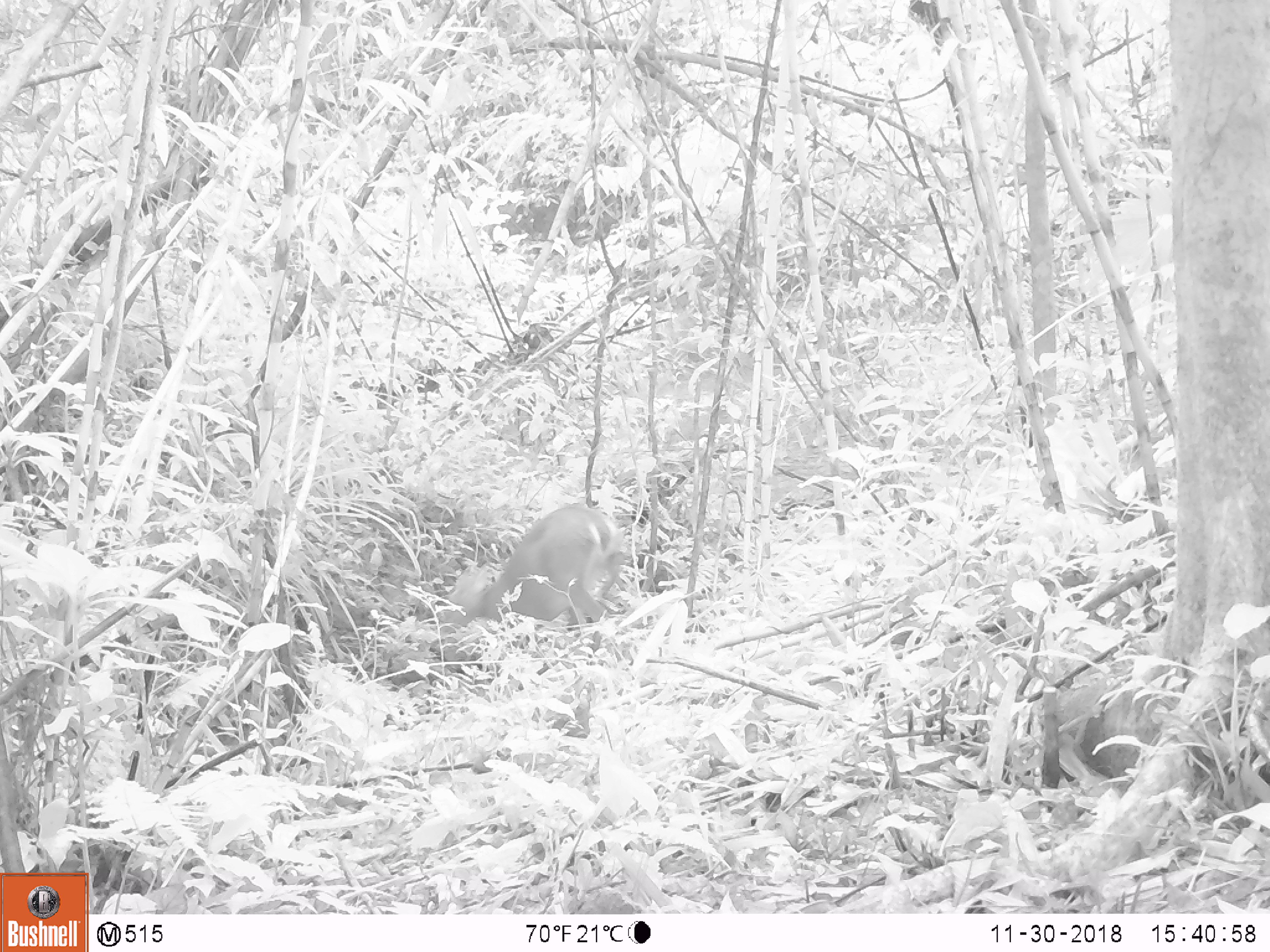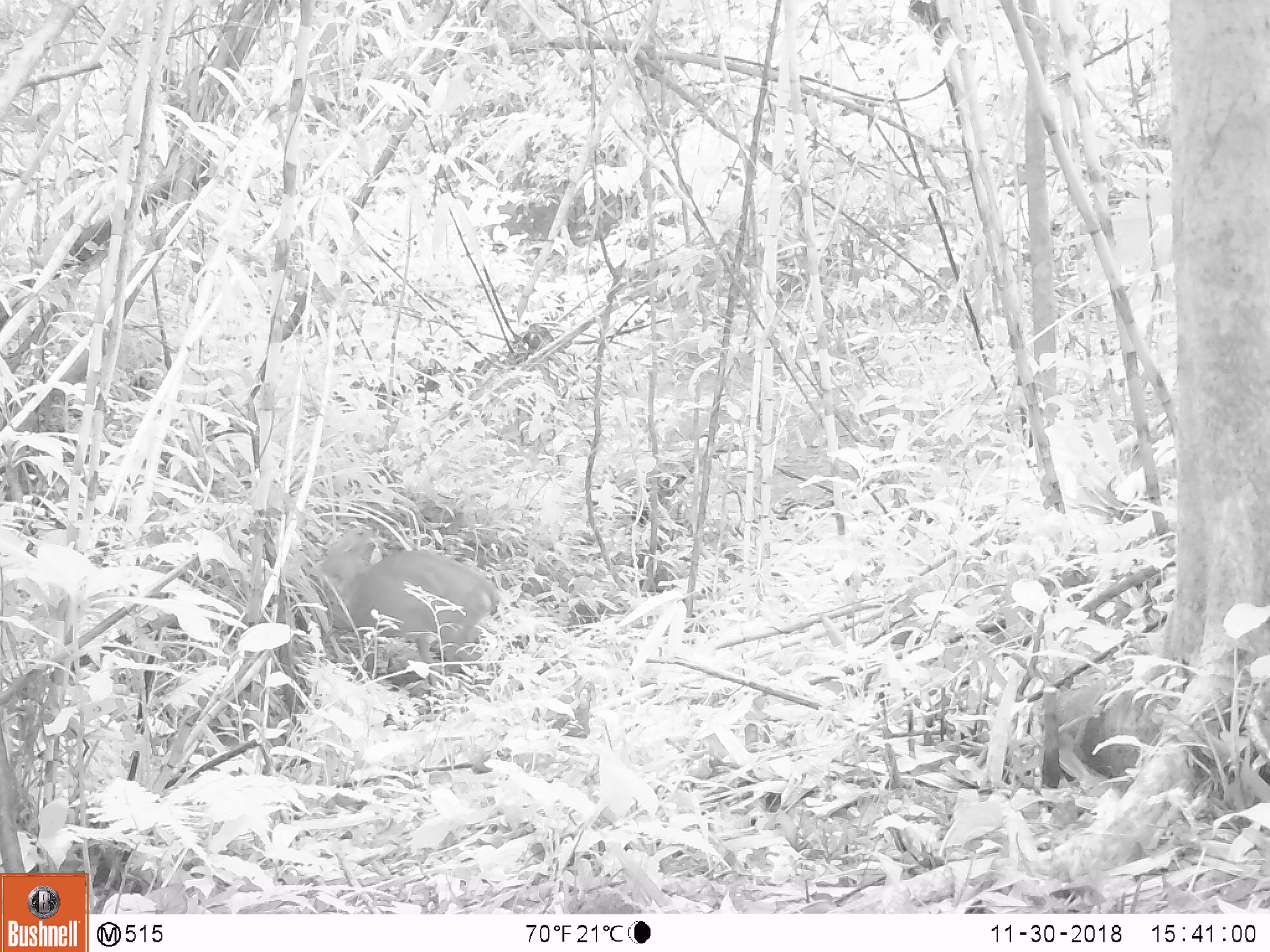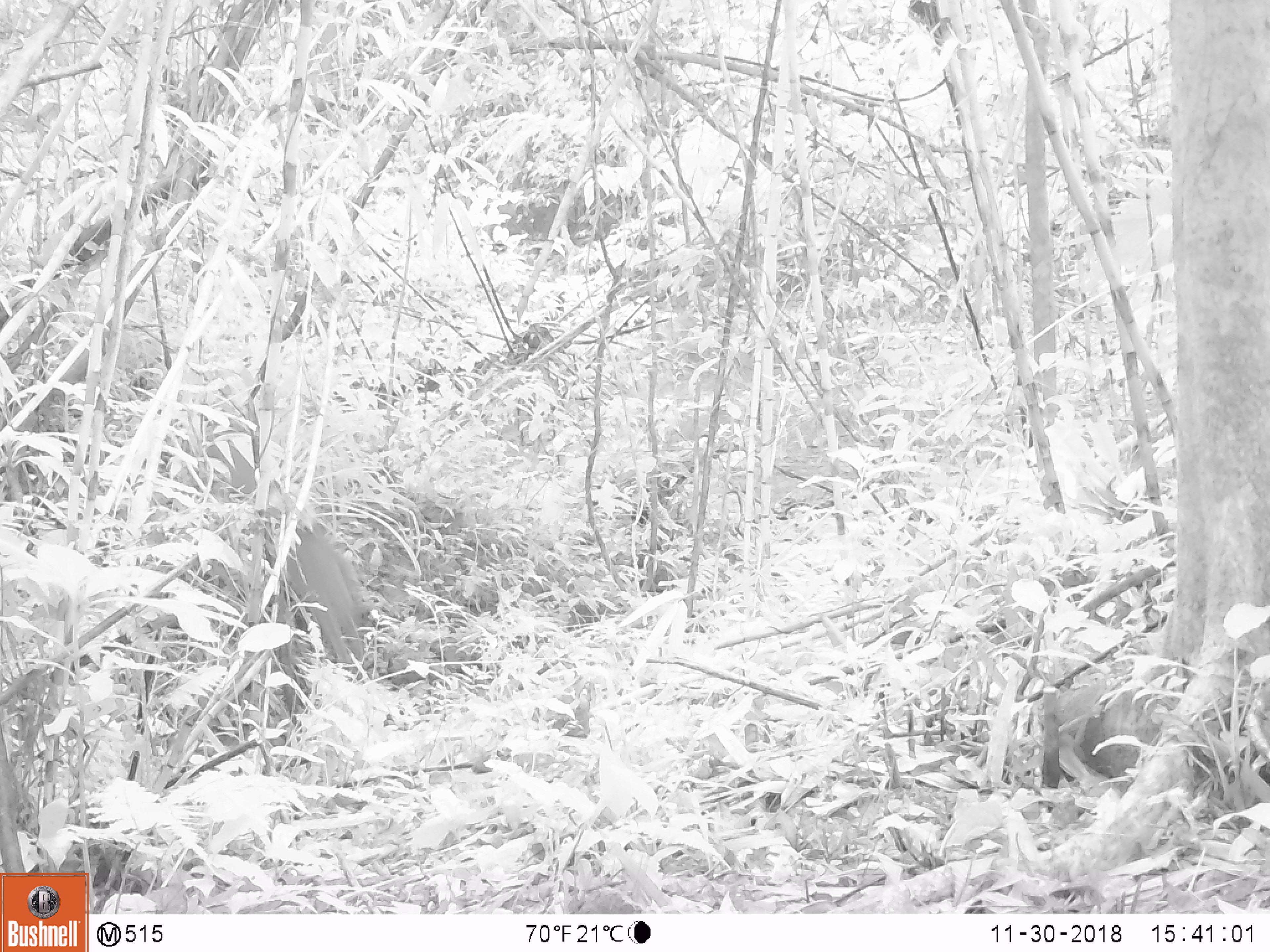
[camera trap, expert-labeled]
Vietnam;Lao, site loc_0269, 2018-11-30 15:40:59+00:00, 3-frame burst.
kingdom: Animalia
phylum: Chordata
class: Mammalia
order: Artiodactyla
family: Cervidae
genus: Muntiacus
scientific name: Muntiacus vuquangensis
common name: large-antlered muntjac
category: large antlered muntjac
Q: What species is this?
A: Large antlered muntjac (large-antlered muntjac) (Muntiacus vuquangensis).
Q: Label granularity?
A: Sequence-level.